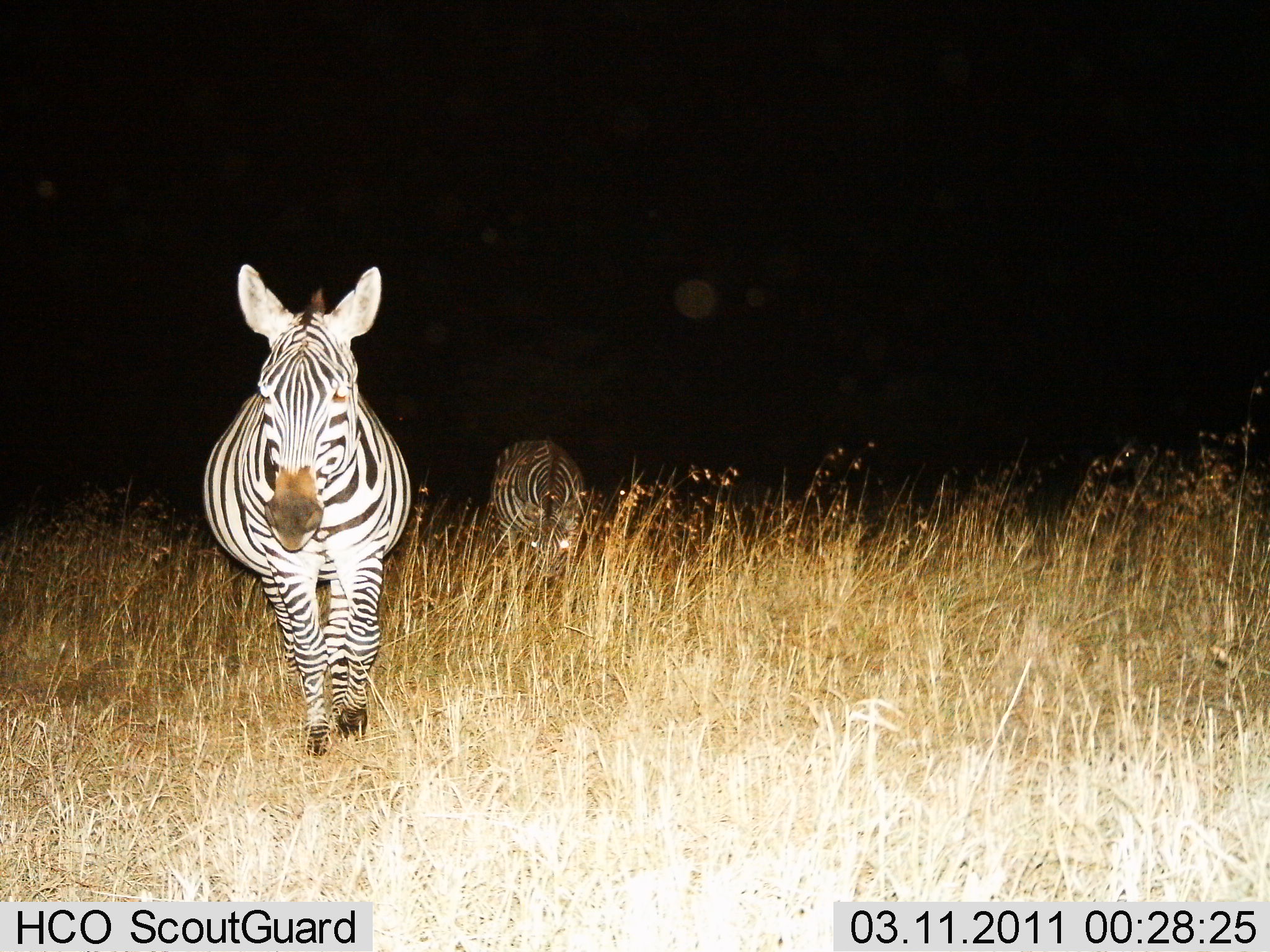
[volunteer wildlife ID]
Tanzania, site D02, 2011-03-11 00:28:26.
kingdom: Animalia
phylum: Chordata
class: Mammalia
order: Perissodactyla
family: Equidae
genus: Equus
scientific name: Equus quagga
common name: plains zebra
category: zebra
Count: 2.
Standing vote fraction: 36%.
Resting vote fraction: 0%.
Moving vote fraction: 79%.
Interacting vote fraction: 0%.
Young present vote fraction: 0%.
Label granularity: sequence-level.